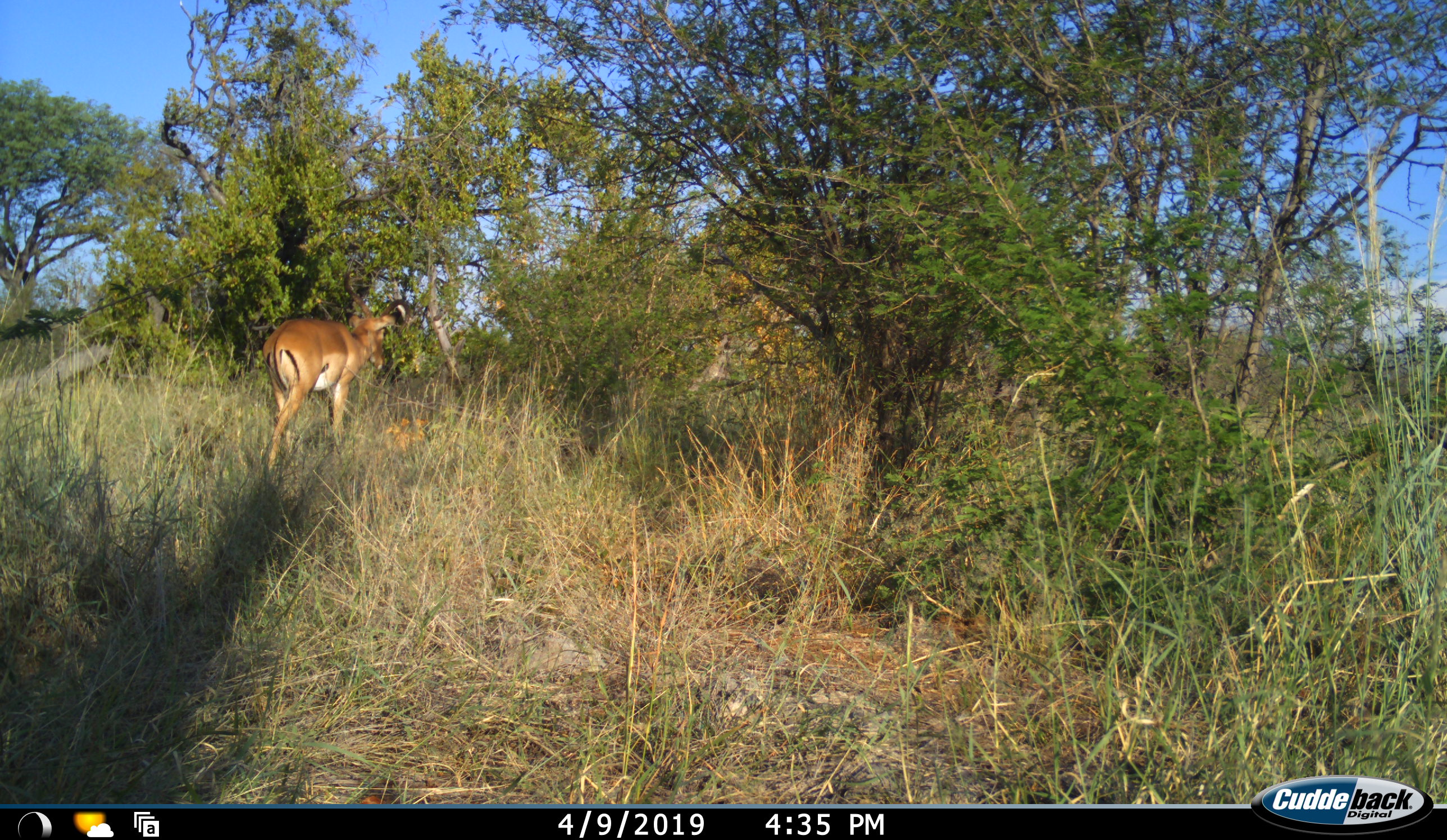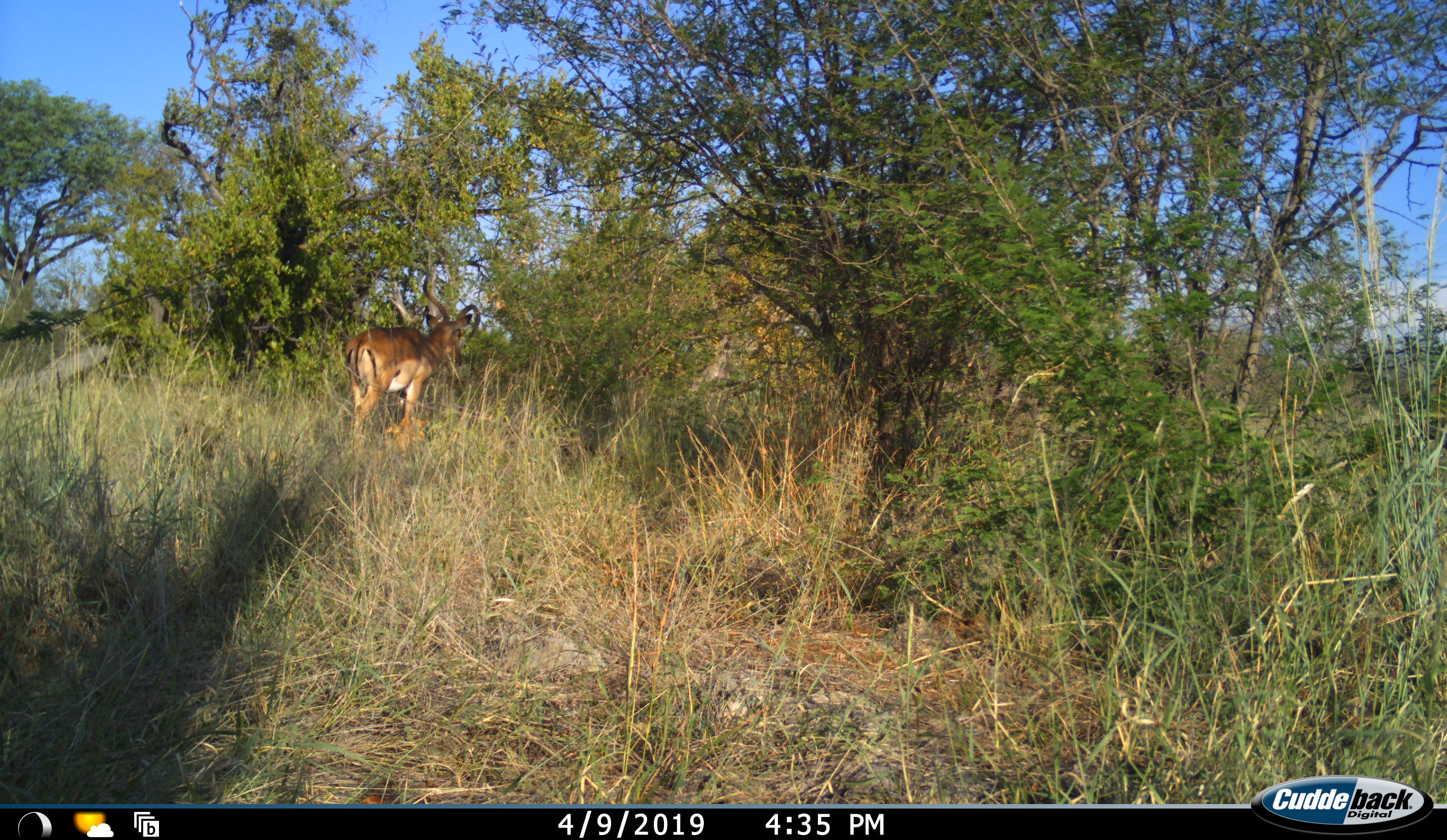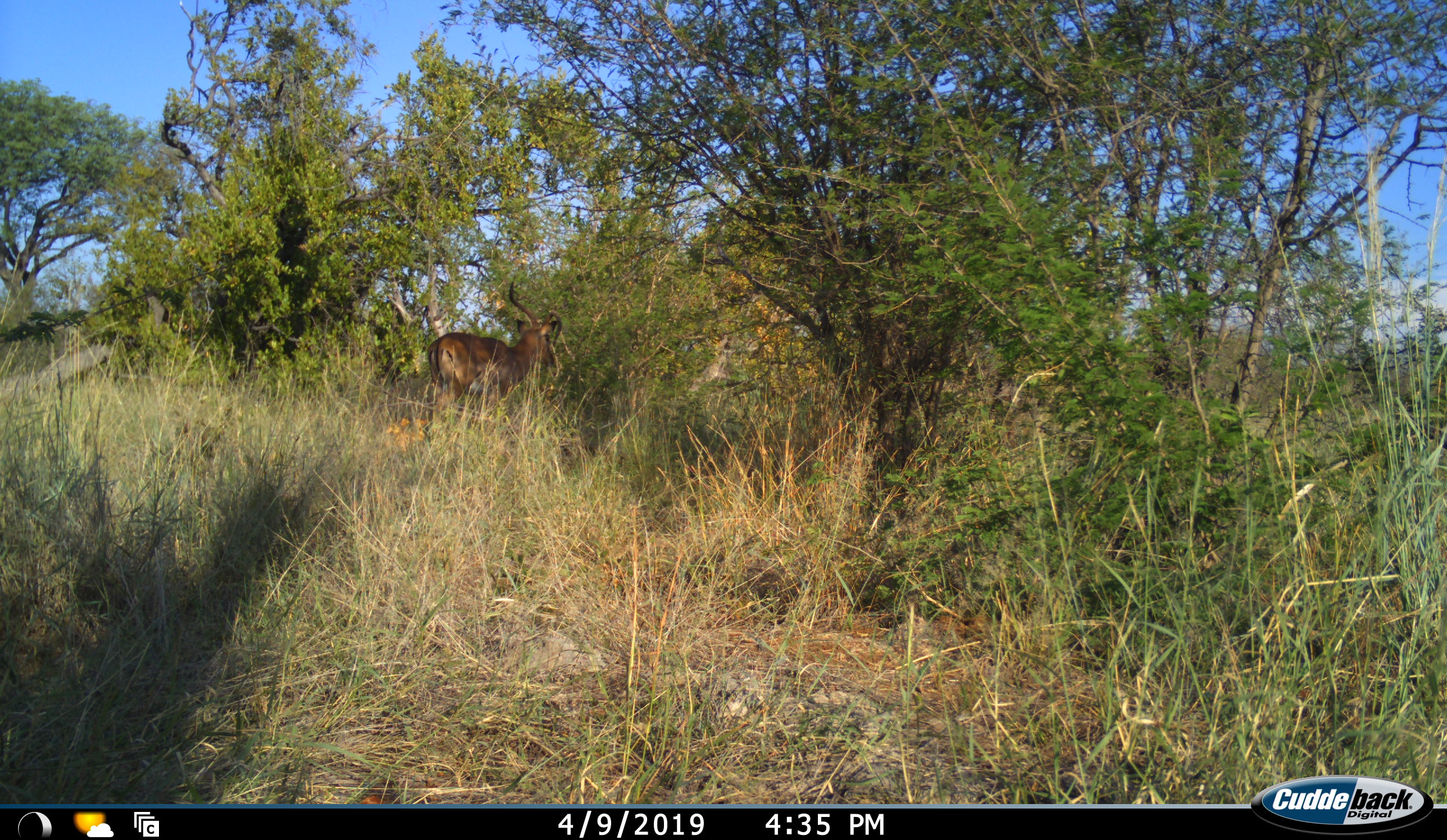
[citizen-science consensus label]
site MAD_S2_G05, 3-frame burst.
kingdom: Animalia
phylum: Chordata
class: Mammalia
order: Artiodactyla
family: Bovidae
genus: Aepyceros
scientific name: Aepyceros melampus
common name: impala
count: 1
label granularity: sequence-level